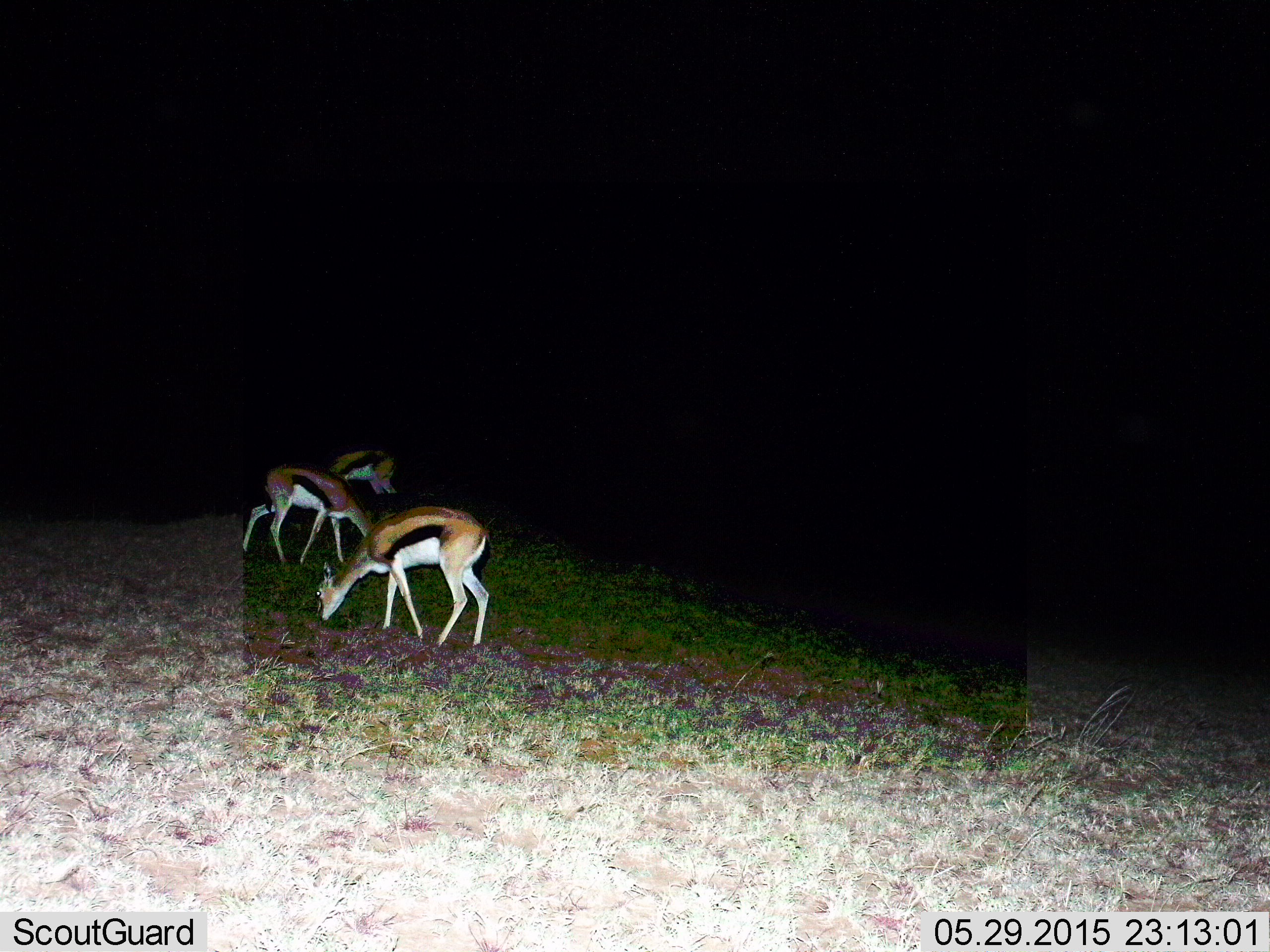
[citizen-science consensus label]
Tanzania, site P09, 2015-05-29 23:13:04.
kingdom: Animalia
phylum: Chordata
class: Mammalia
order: Artiodactyla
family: Bovidae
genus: Eudorcas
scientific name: Eudorcas thomsonii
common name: thomson's gazelle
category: gazellethomsons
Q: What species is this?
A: Gazellethomsons (thomson's gazelle) (Eudorcas thomsonii).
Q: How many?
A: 3.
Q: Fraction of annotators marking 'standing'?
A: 30%.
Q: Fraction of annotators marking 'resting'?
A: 0%.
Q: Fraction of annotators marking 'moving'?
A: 0%.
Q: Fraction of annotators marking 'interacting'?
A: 0%.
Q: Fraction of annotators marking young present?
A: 0%.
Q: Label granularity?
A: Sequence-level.